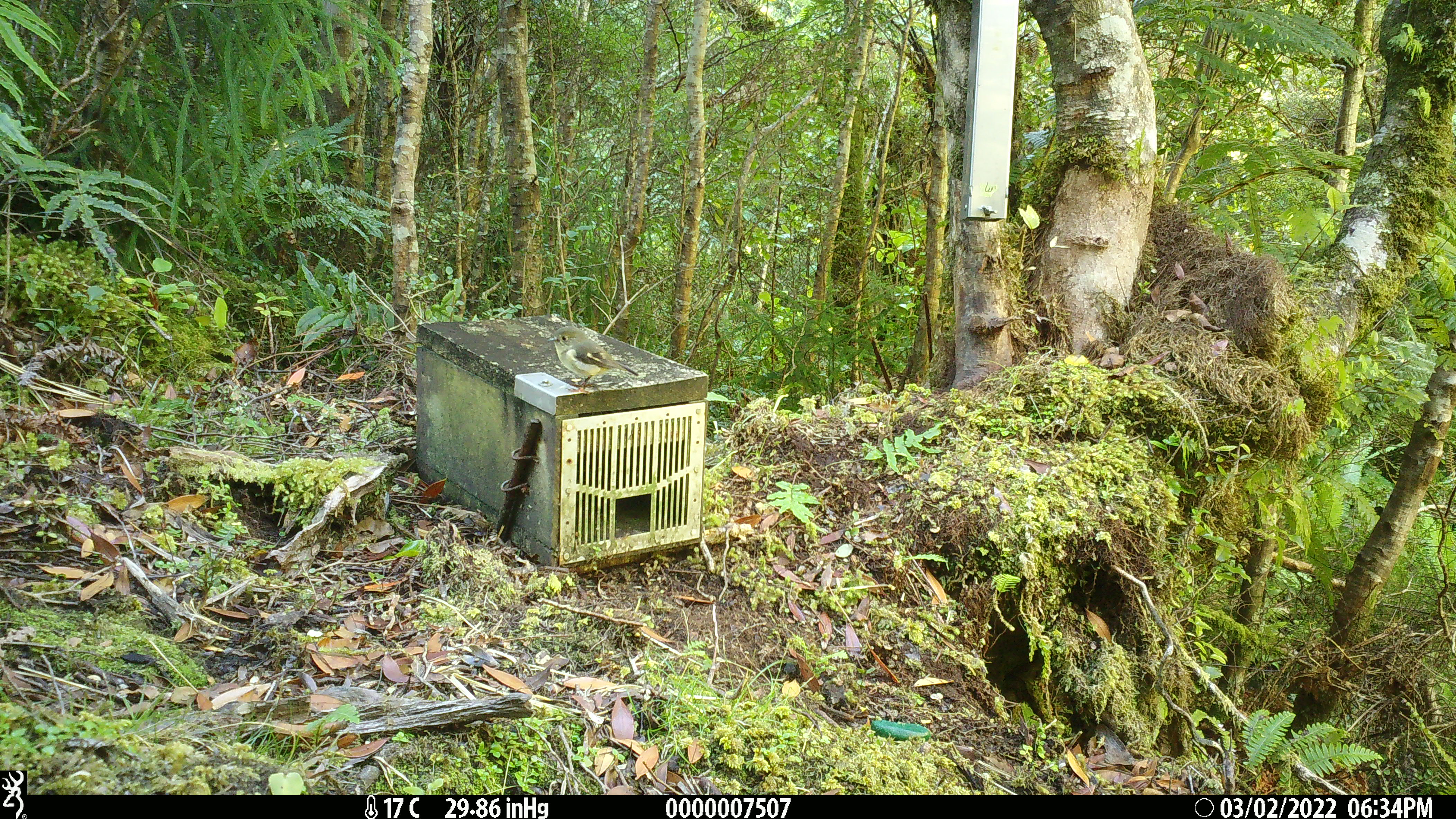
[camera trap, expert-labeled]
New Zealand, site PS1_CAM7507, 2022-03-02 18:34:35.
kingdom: Animalia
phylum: Chordata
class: Aves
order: Passeriformes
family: Petroicidae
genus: Petroica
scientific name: Petroica macrocephala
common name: tomtit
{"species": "tomtit (Petroica macrocephala)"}